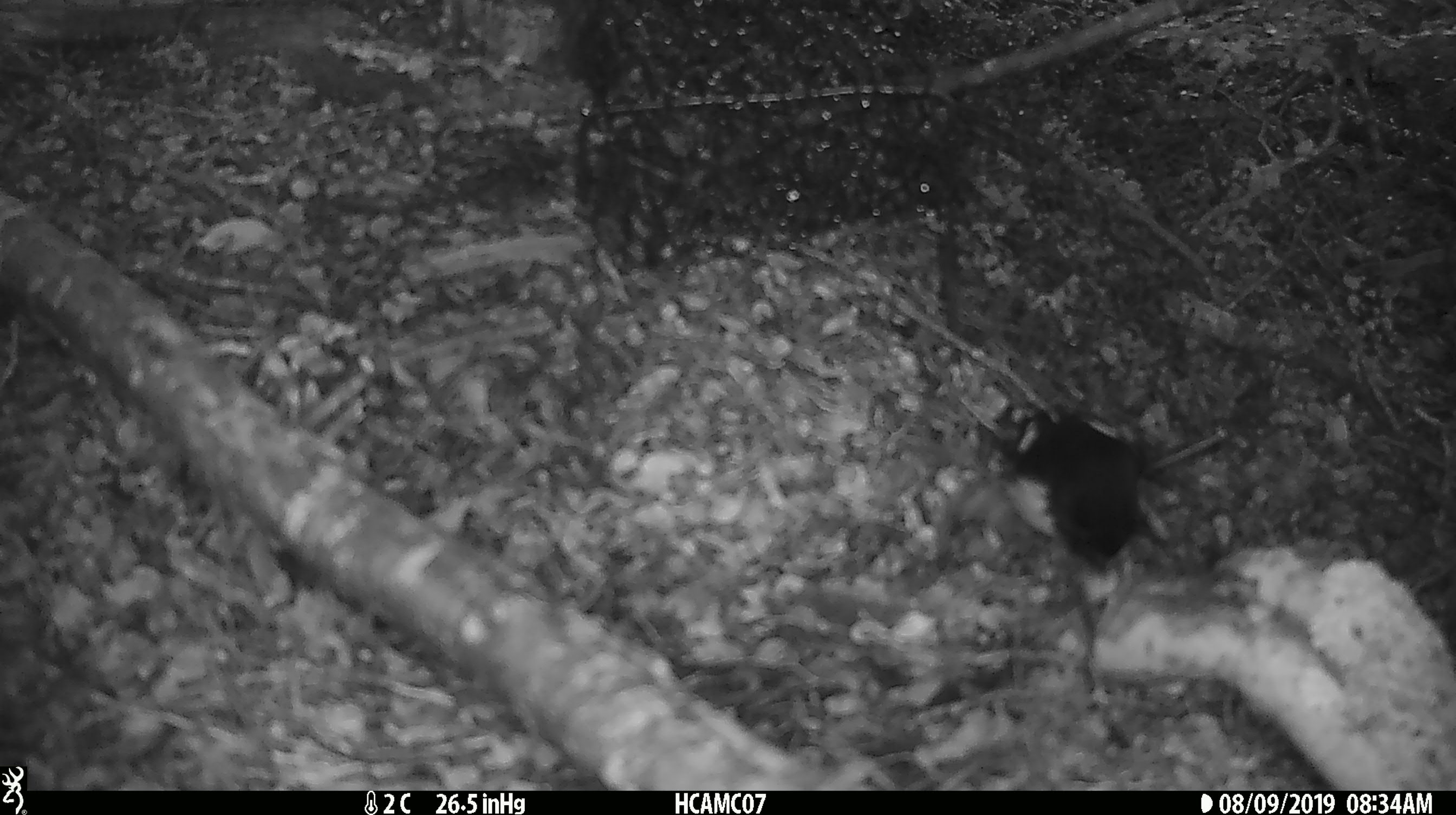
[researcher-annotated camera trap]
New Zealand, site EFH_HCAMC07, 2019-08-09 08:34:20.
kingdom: Animalia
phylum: Chordata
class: Aves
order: Passeriformes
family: Petroicidae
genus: Petroica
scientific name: Petroica macrocephala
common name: tomtit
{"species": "tomtit (Petroica macrocephala)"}